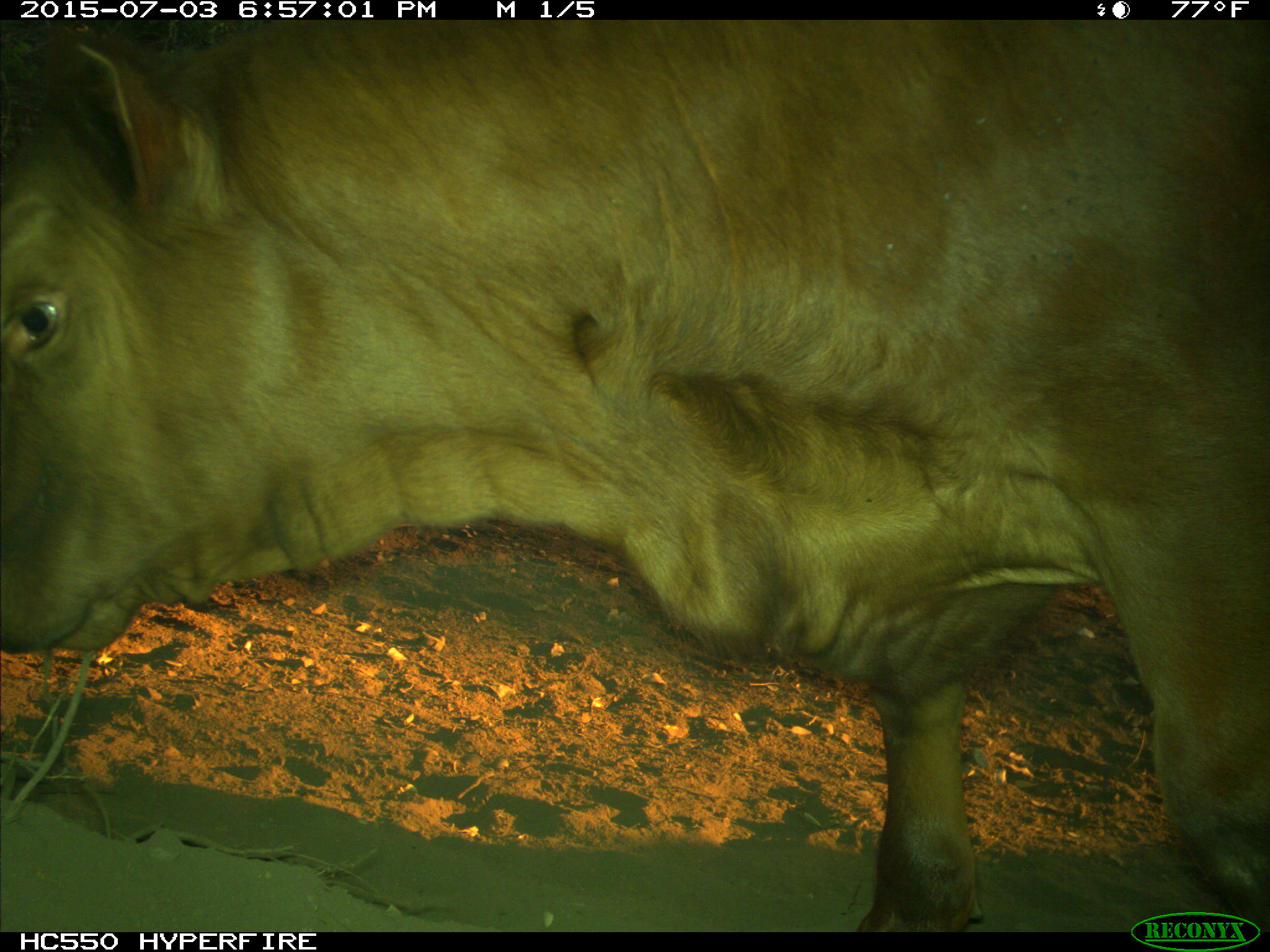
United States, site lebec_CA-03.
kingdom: Animalia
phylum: Chordata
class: Mammalia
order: Artiodactyla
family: Bovidae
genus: Bos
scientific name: Bos taurus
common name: domestic cow